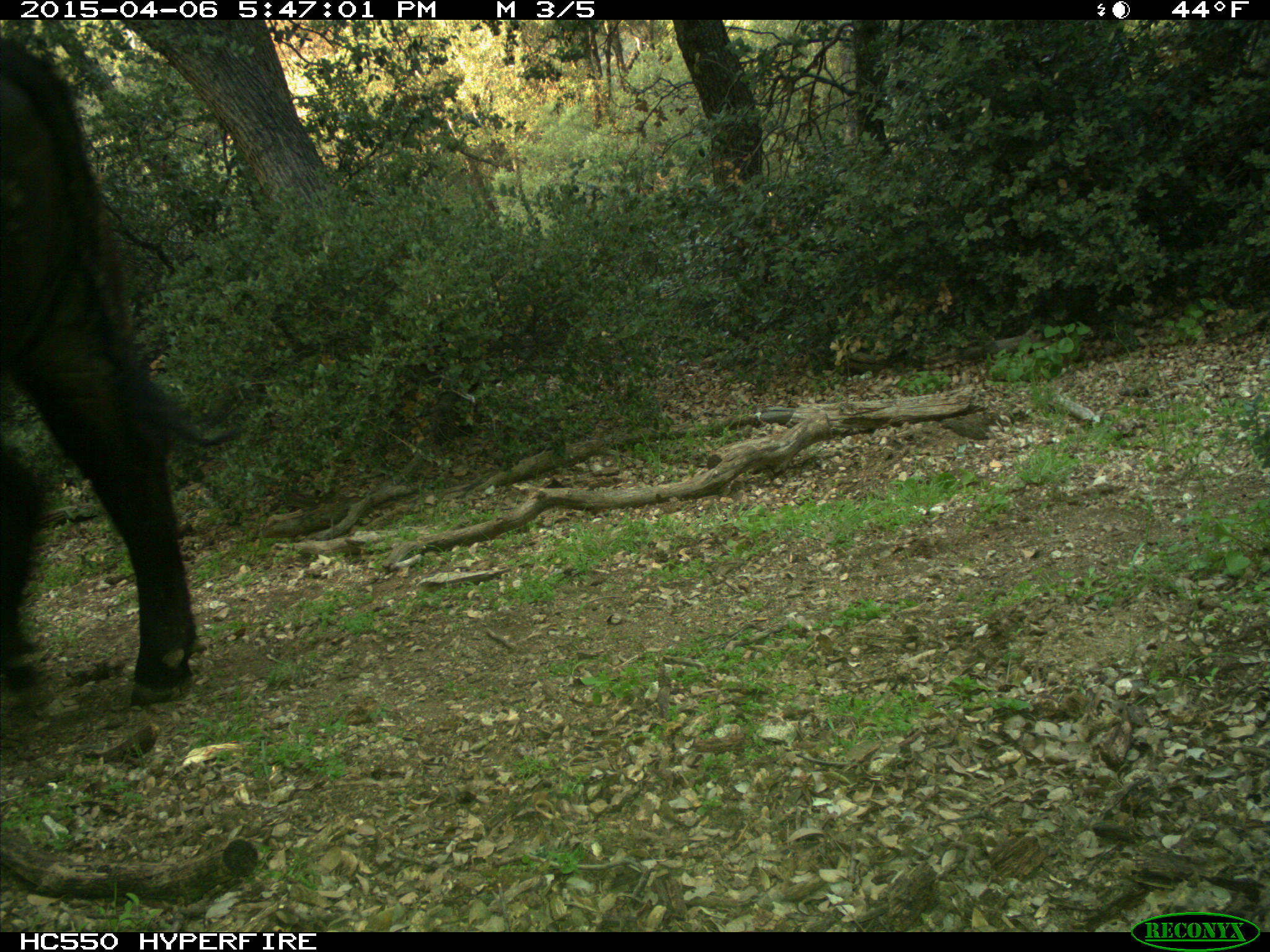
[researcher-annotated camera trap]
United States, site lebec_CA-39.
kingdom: Animalia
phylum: Chordata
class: Mammalia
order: Artiodactyla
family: Bovidae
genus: Bos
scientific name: Bos taurus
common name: domestic cow